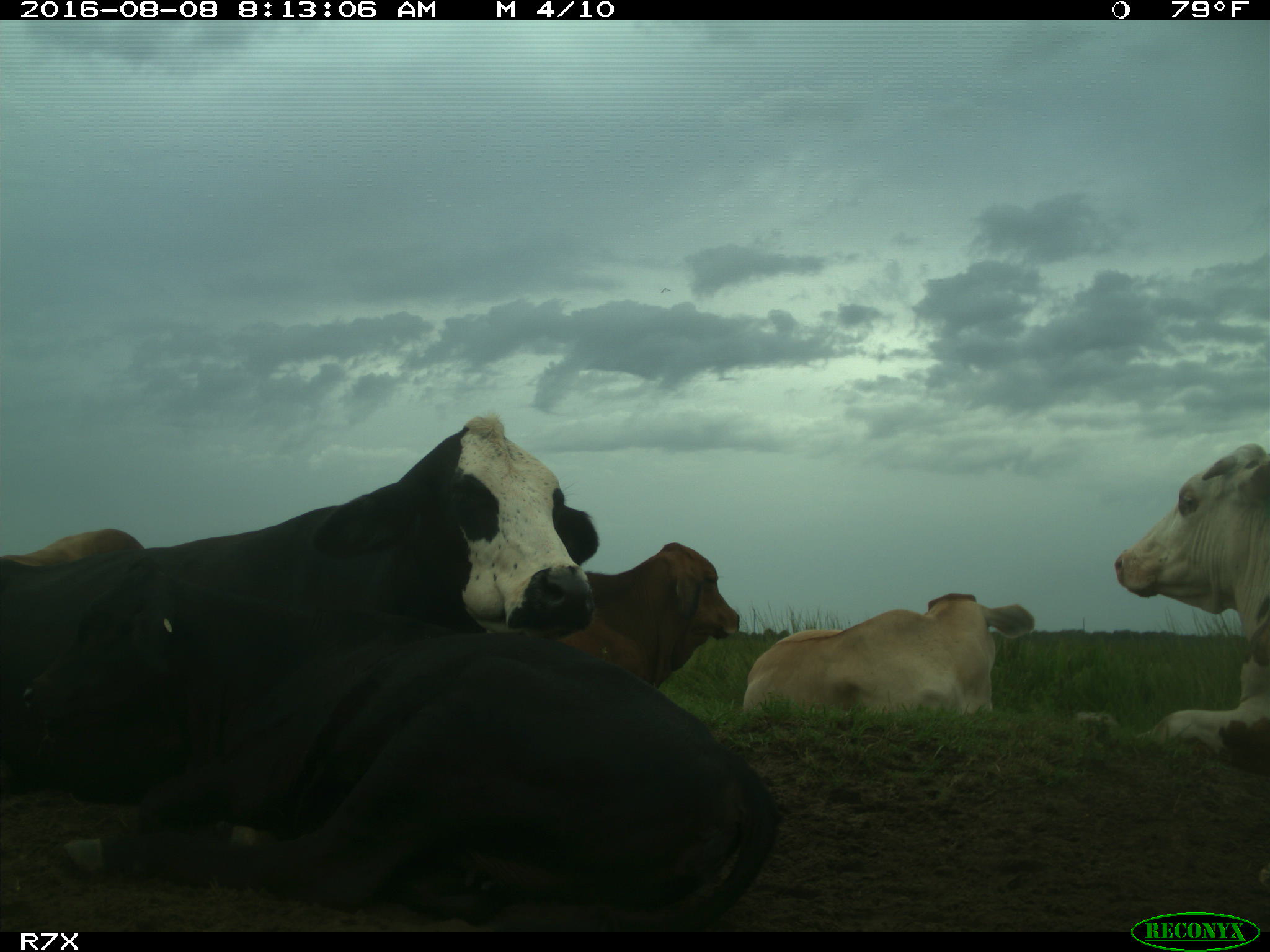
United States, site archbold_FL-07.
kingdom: Animalia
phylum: Chordata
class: Mammalia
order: Artiodactyla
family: Bovidae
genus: Bos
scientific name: Bos taurus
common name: domestic cow